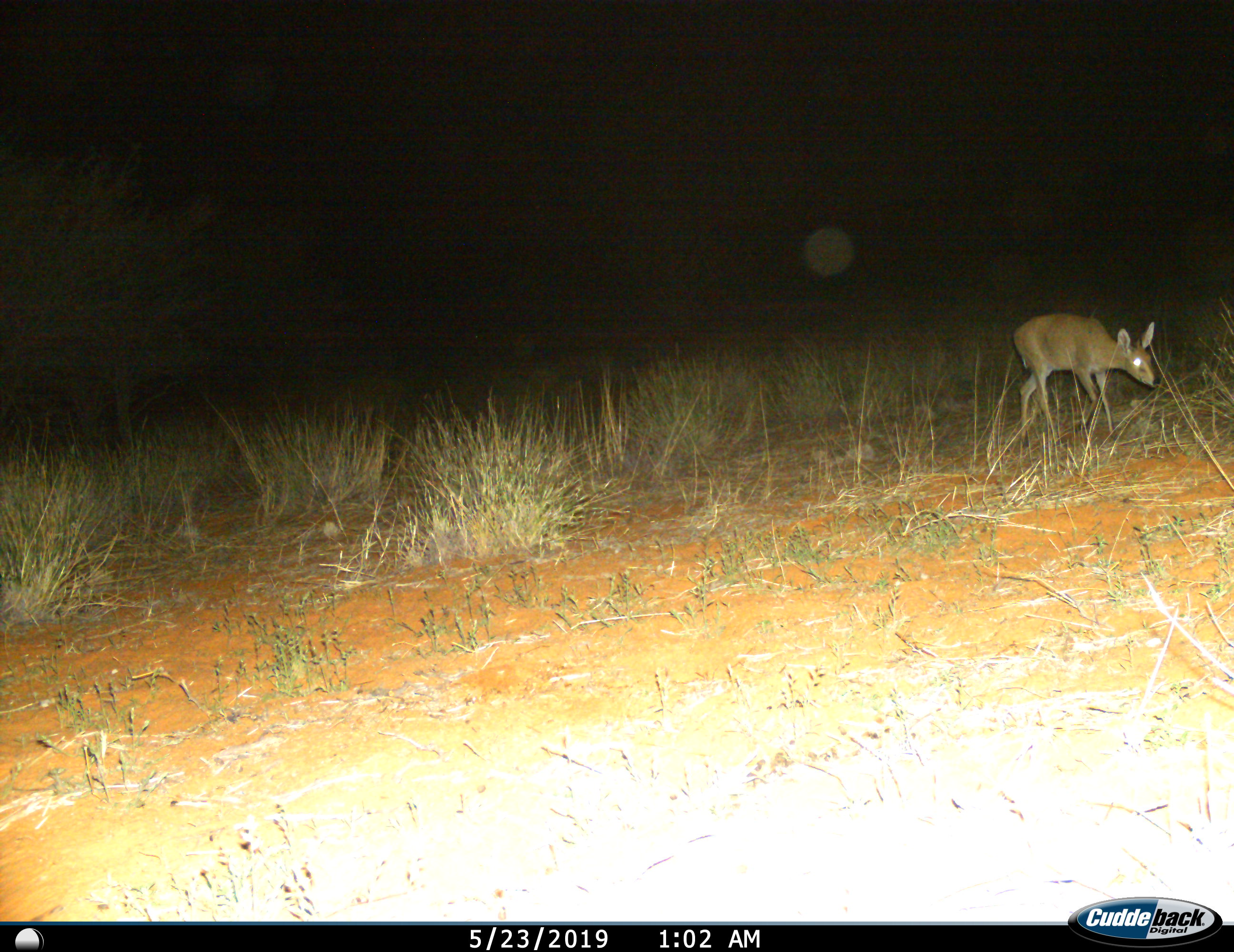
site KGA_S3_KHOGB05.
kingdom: Animalia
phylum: Chordata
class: Mammalia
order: Artiodactyla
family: Bovidae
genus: Sylvicapra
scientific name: Sylvicapra grimmia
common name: common duiker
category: duikercommongrey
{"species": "duikercommongrey (common duiker) (Sylvicapra grimmia)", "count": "1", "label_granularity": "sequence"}